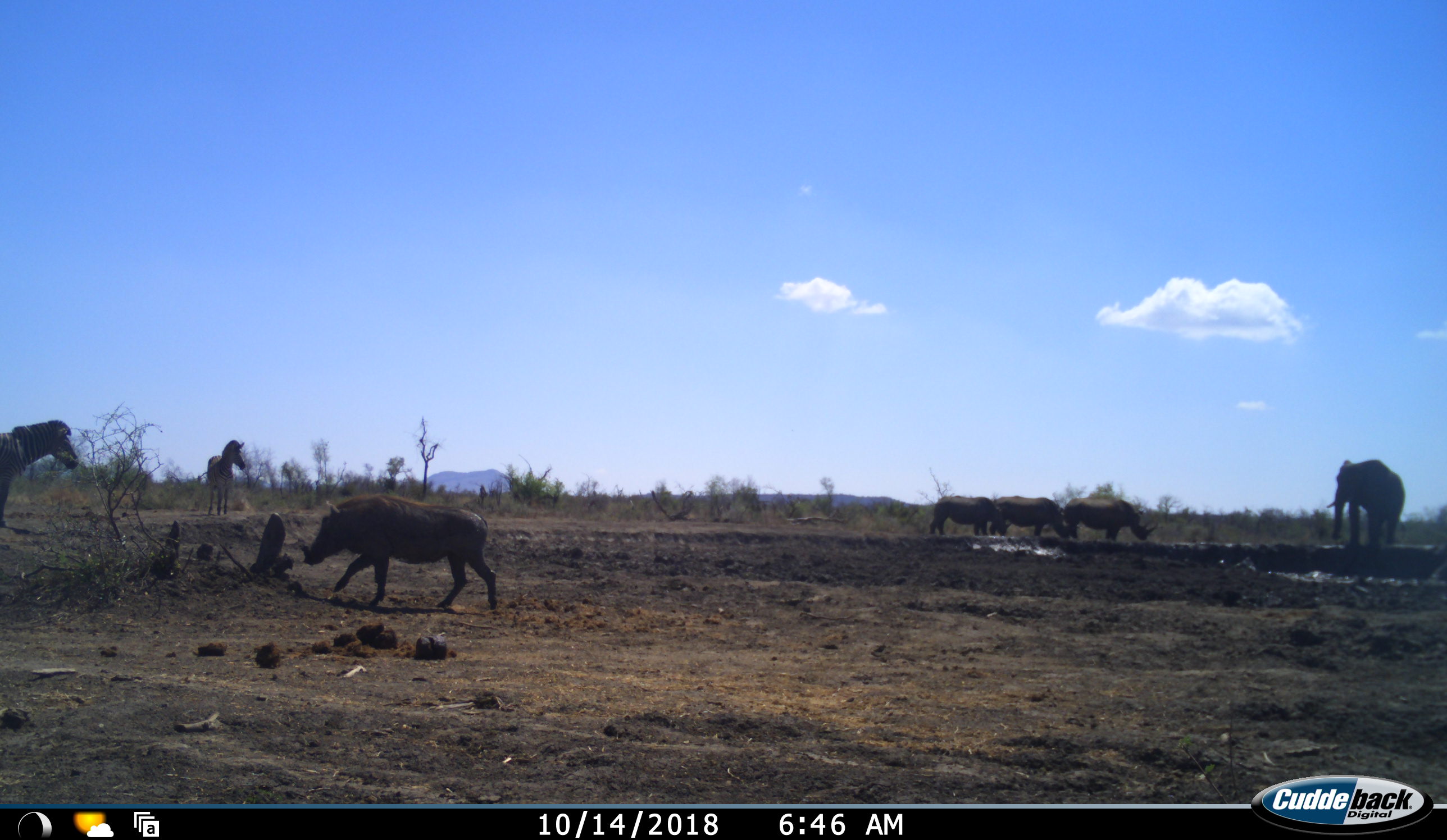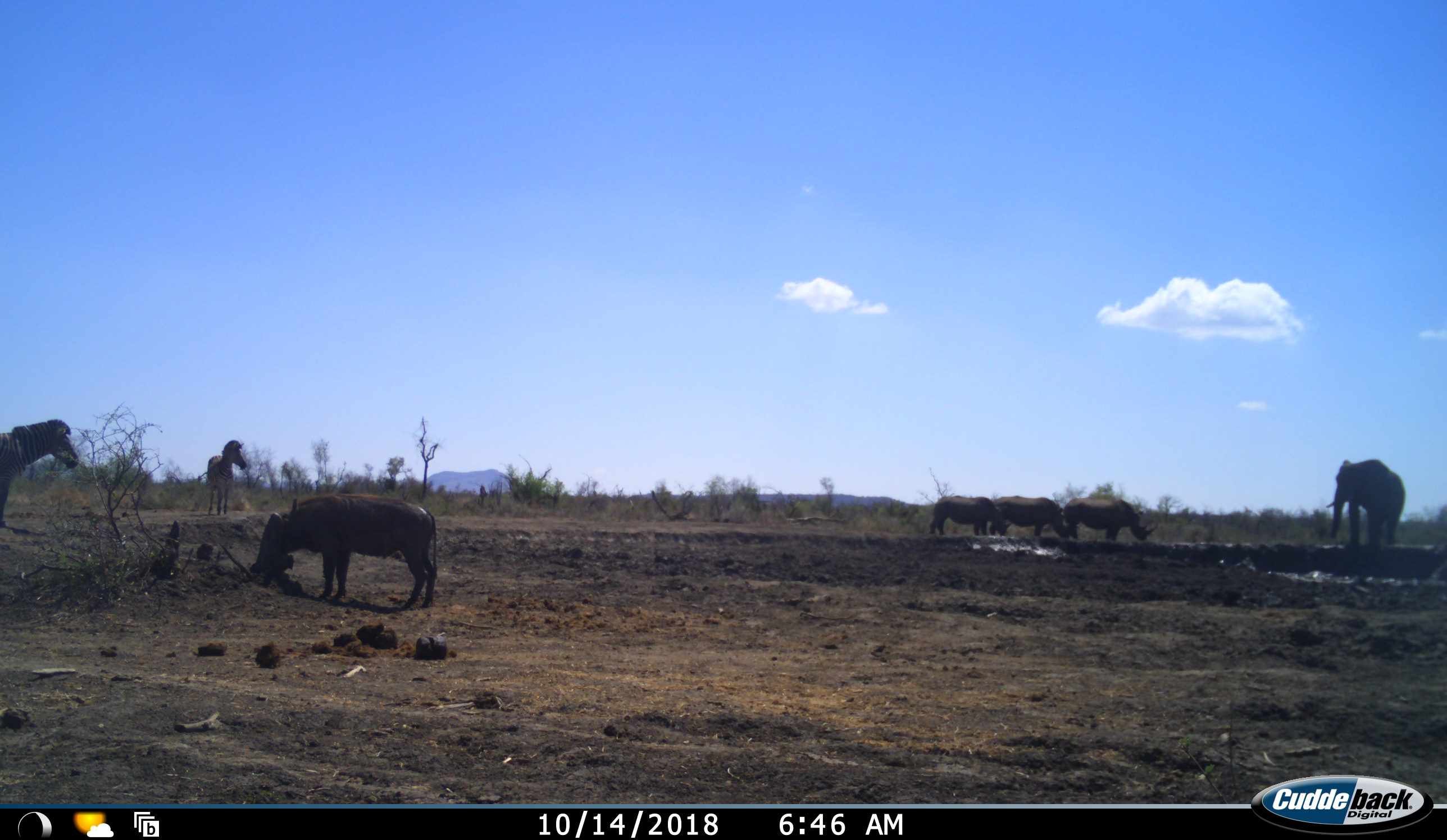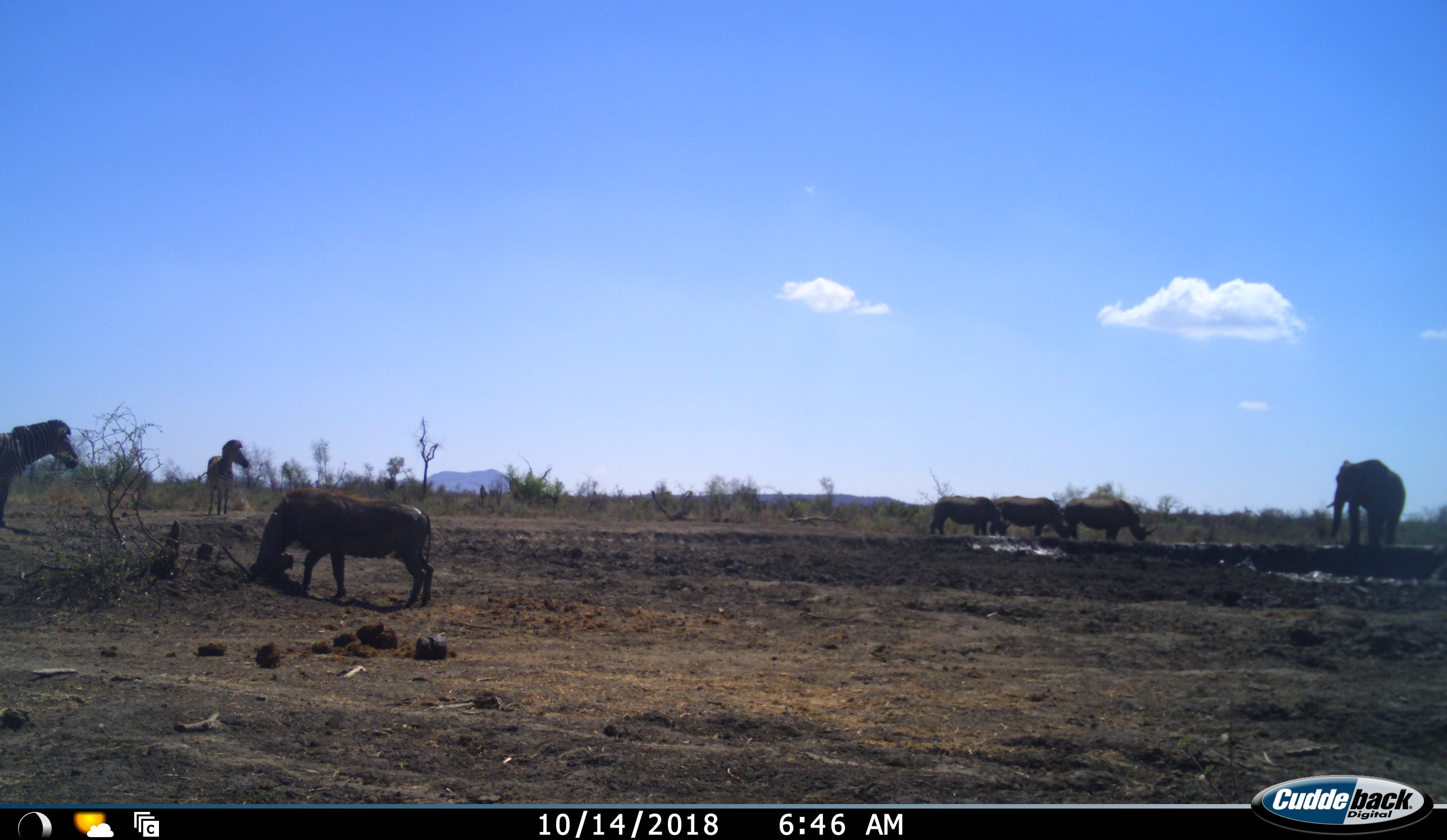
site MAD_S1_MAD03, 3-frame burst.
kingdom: Animalia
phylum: Chordata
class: Mammalia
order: Proboscidea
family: Elephantidae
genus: Loxodonta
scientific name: Loxodonta africana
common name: african bush elephant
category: elephant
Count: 1.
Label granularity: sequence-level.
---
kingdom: Animalia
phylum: Chordata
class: Mammalia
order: Perissodactyla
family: Rhinocerotidae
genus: Ceratotherium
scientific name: Ceratotherium simum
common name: white rhinoceros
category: rhinoceroswhite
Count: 3.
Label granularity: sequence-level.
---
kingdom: Animalia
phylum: Chordata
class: Mammalia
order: Artiodactyla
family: Suidae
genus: Phacochoerus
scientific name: Phacochoerus africanus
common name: warthog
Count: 1.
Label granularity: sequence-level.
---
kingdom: Animalia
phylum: Chordata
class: Mammalia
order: Perissodactyla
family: Equidae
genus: Equus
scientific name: Equus quagga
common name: plains zebra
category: zebraplains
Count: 2.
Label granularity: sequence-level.